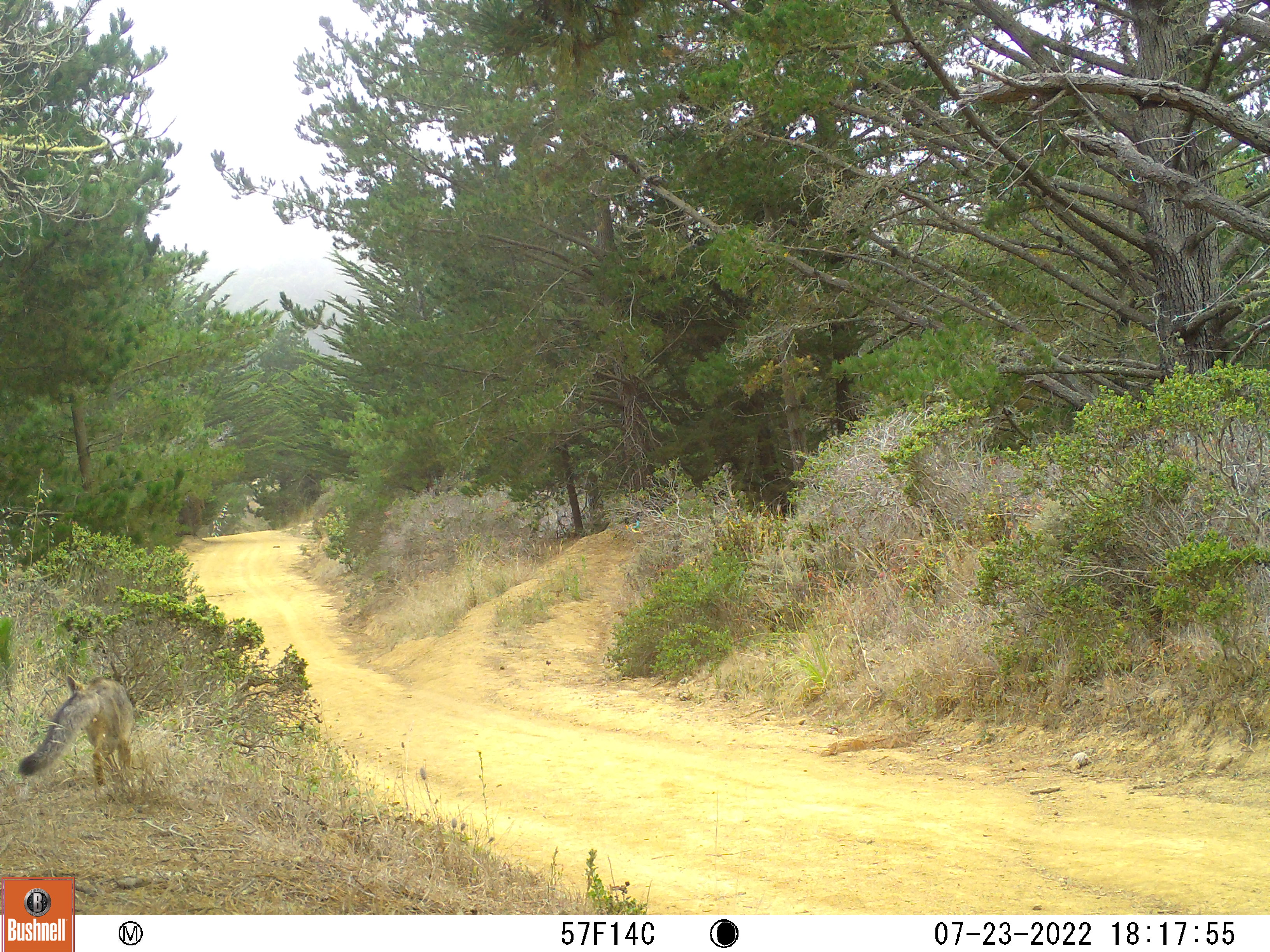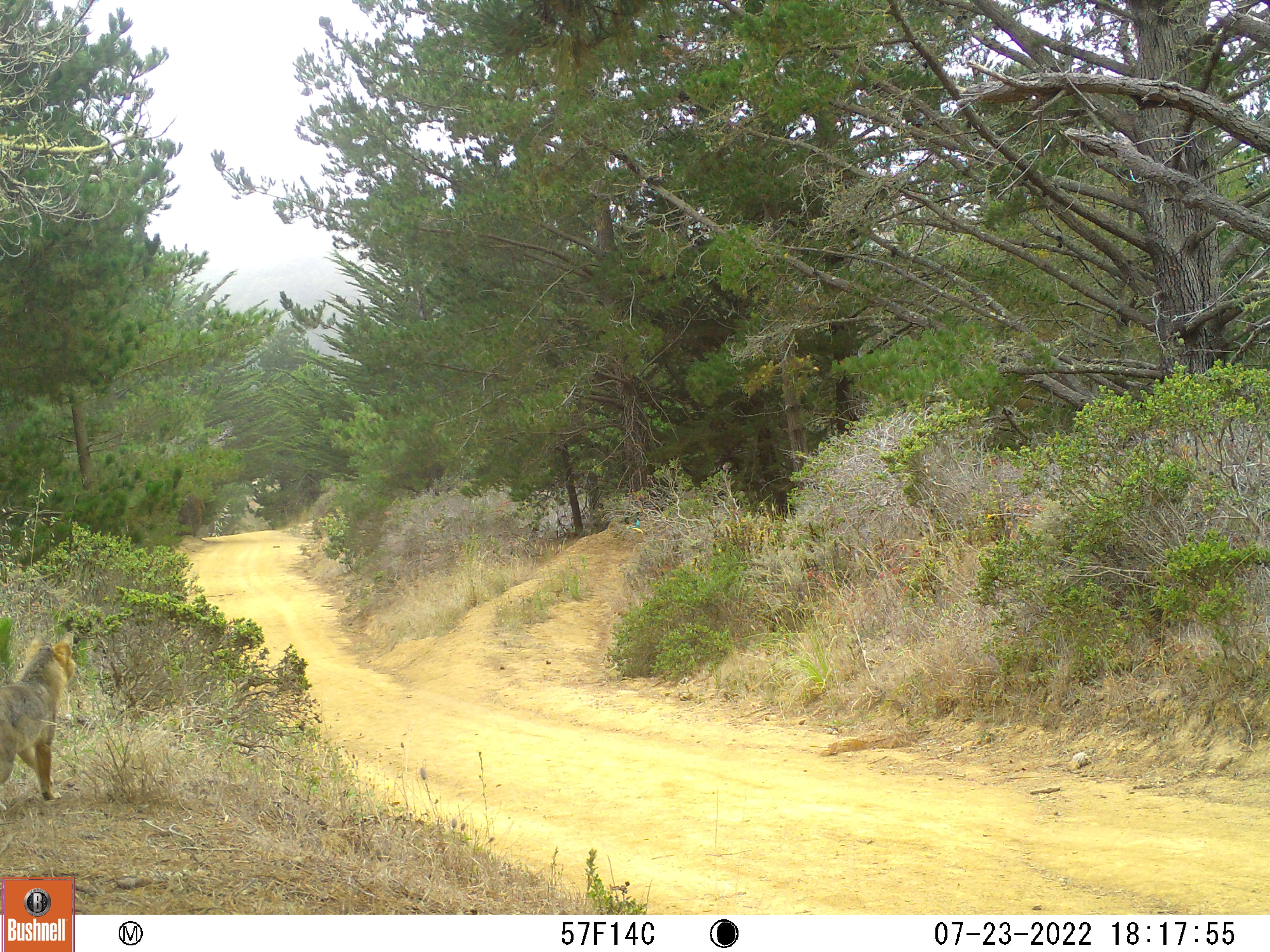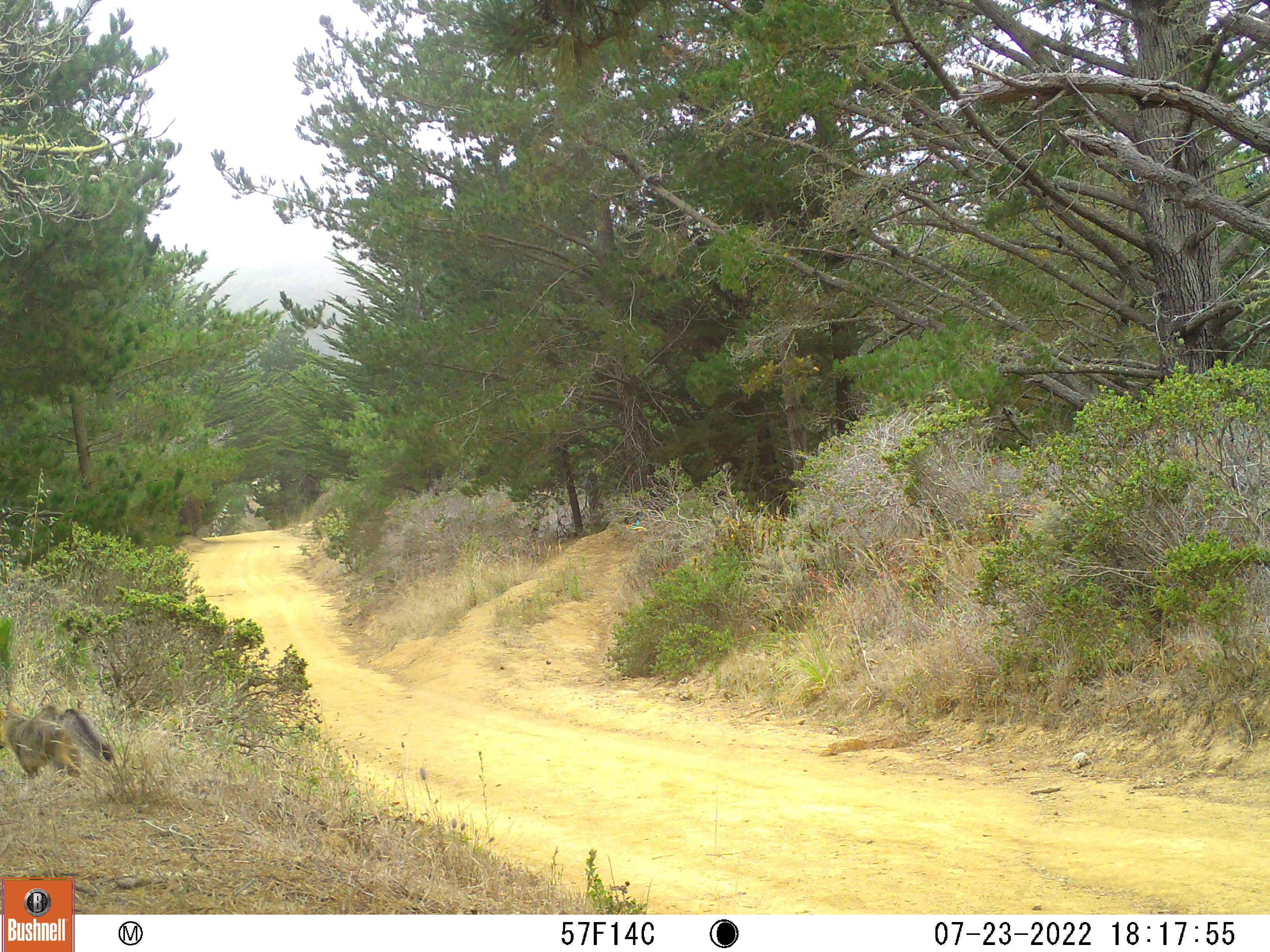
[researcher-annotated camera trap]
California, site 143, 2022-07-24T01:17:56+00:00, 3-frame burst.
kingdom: Animalia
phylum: Chordata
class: Mammalia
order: Carnivora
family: Canidae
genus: Canis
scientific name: Canis latrans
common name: coyote